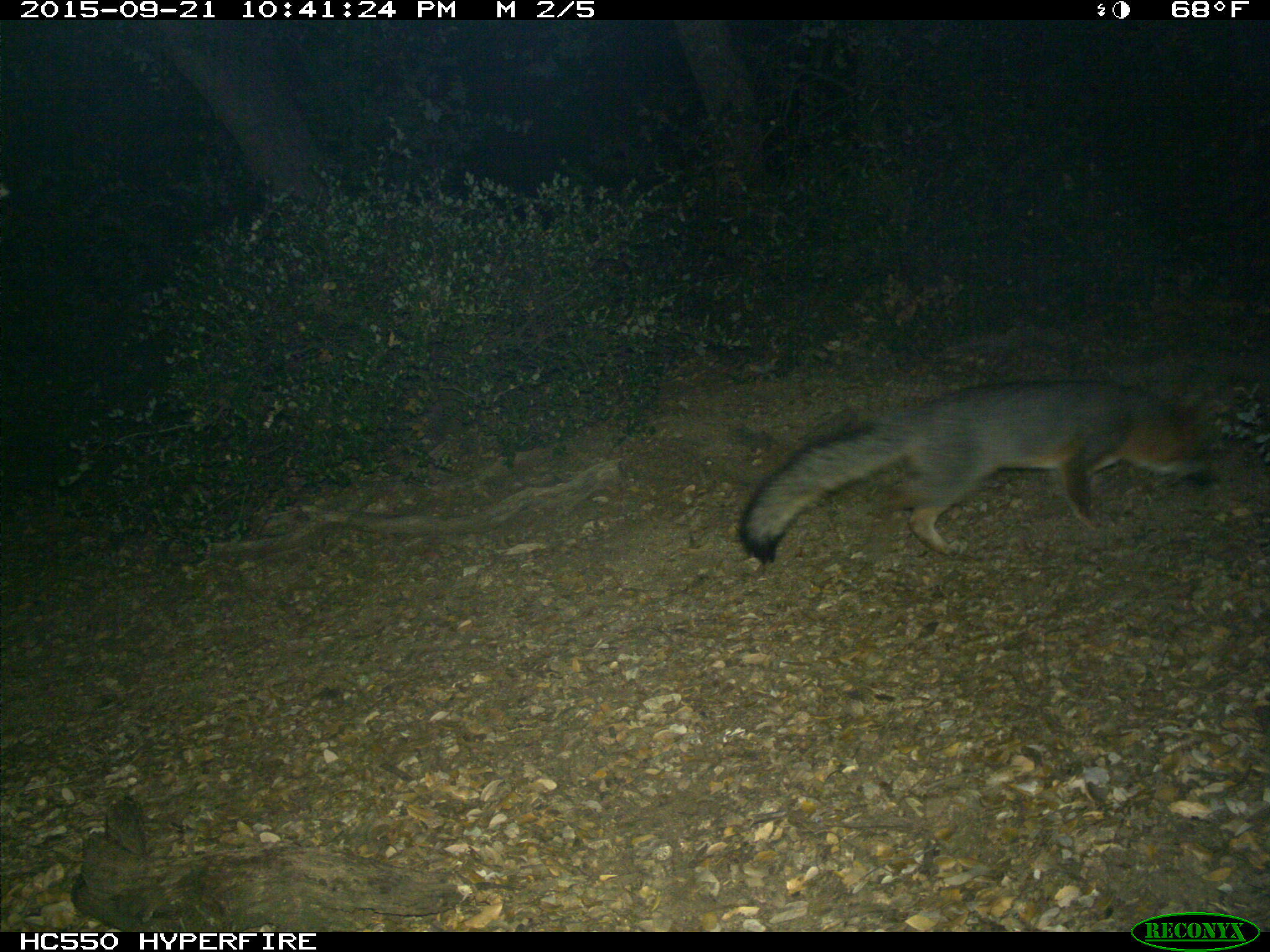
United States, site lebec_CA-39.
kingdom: Animalia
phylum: Chordata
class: Mammalia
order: Carnivora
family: Canidae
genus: Urocyon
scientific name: Urocyon cinereoargenteus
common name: gray fox